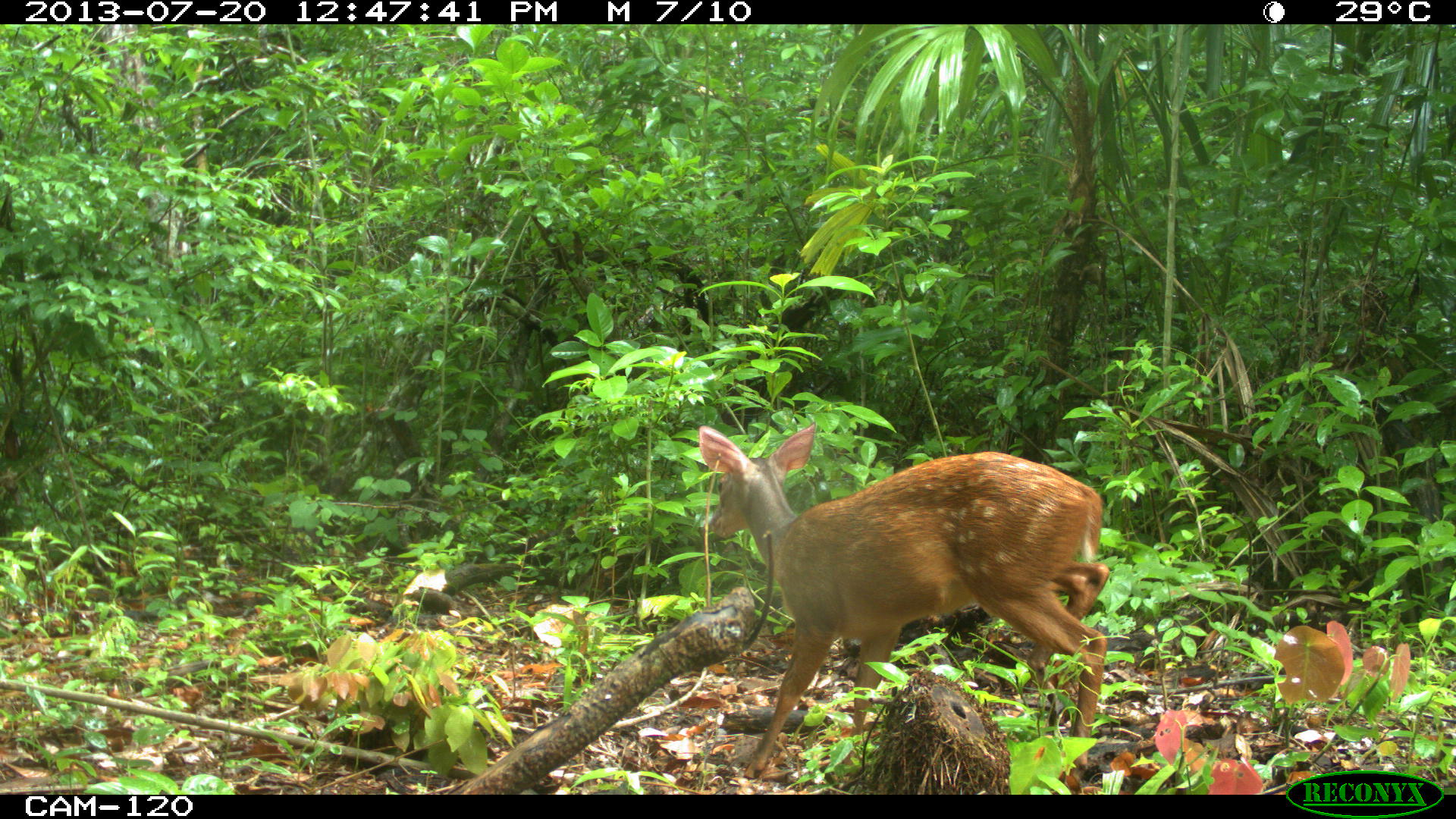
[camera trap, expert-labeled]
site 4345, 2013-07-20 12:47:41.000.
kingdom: Animalia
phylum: Chordata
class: Mammalia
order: Artiodactyla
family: Cervidae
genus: Mazama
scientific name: Mazama temama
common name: central american red brocket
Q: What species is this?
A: Mazama temama (central american red brocket).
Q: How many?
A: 2.